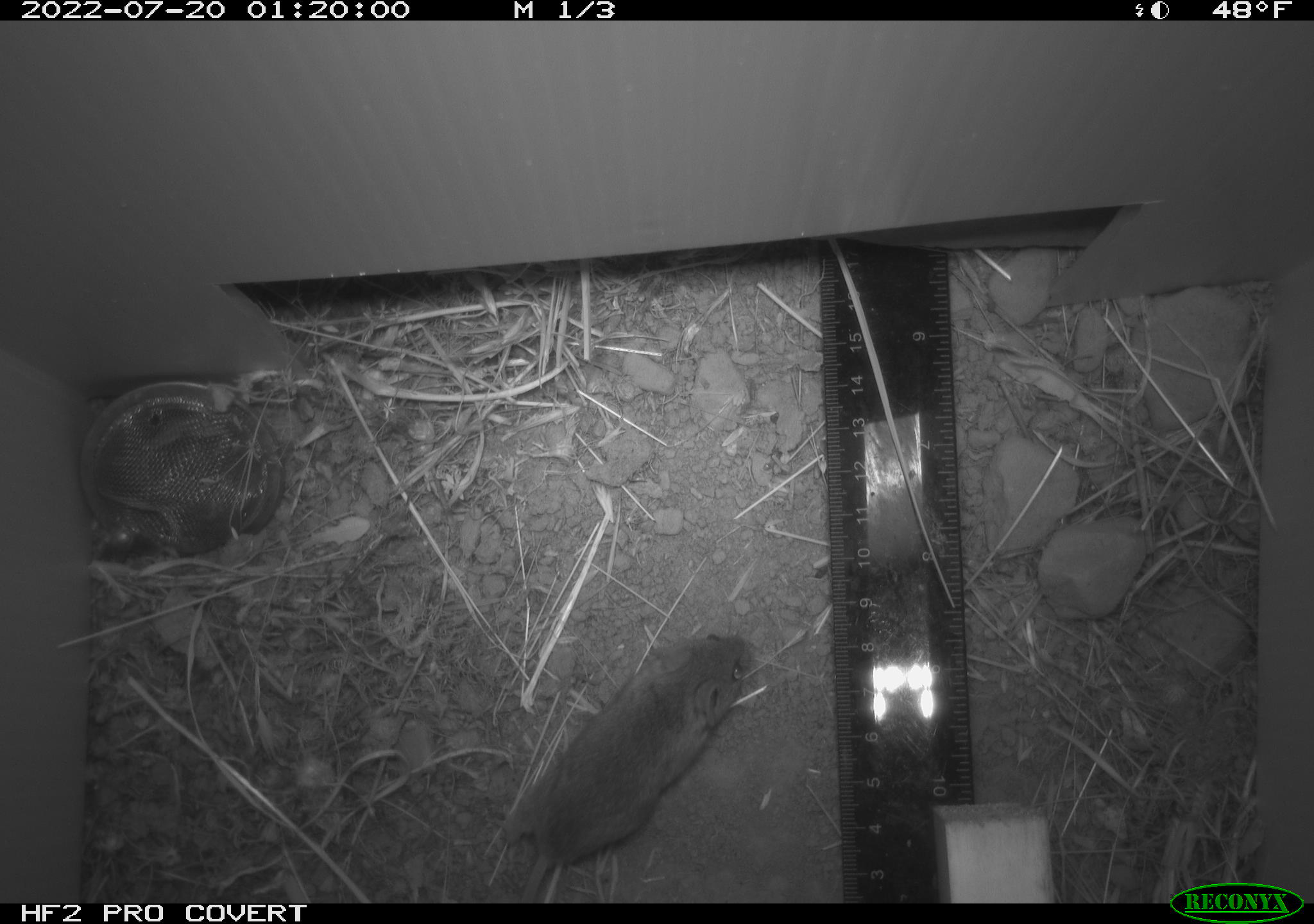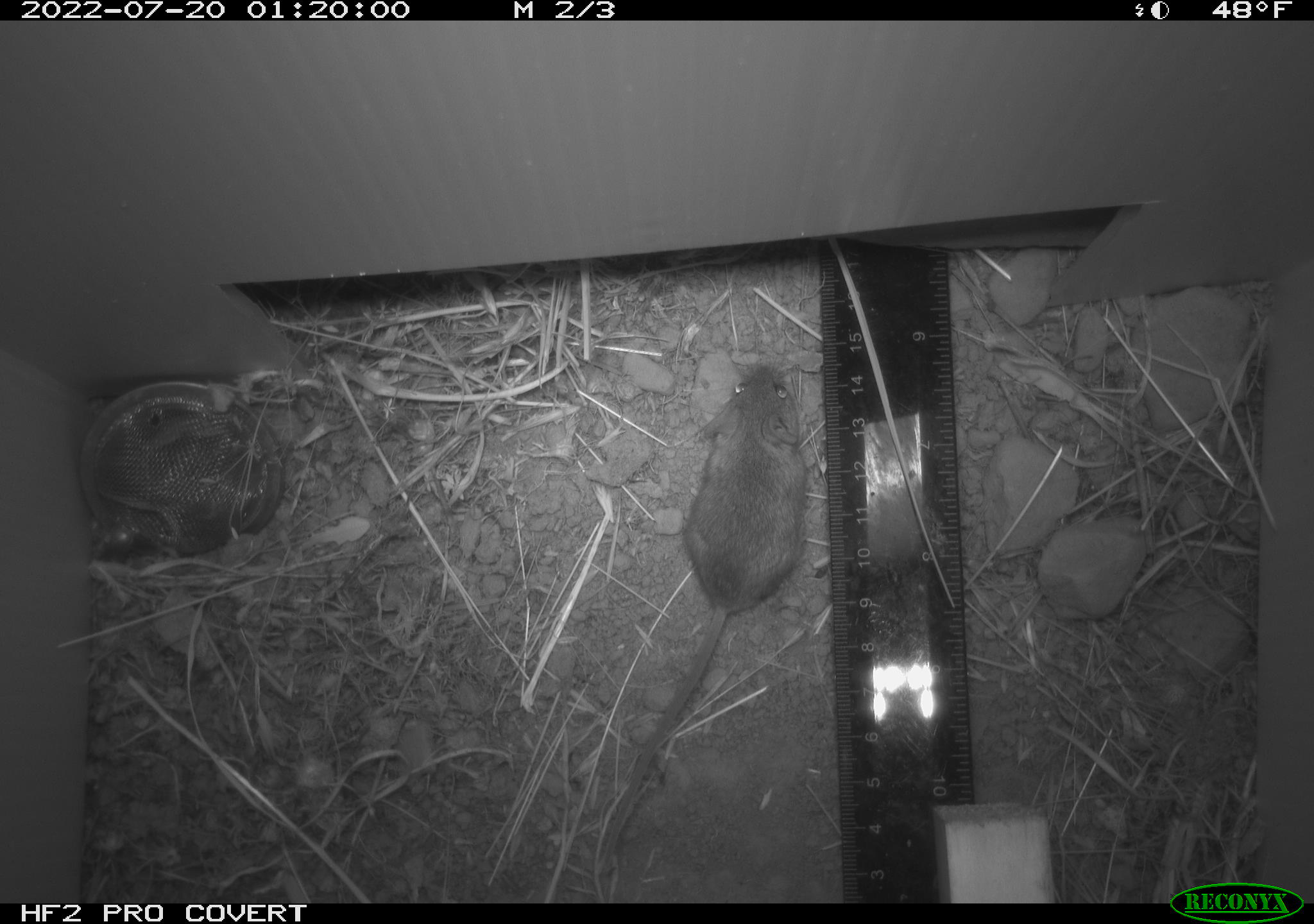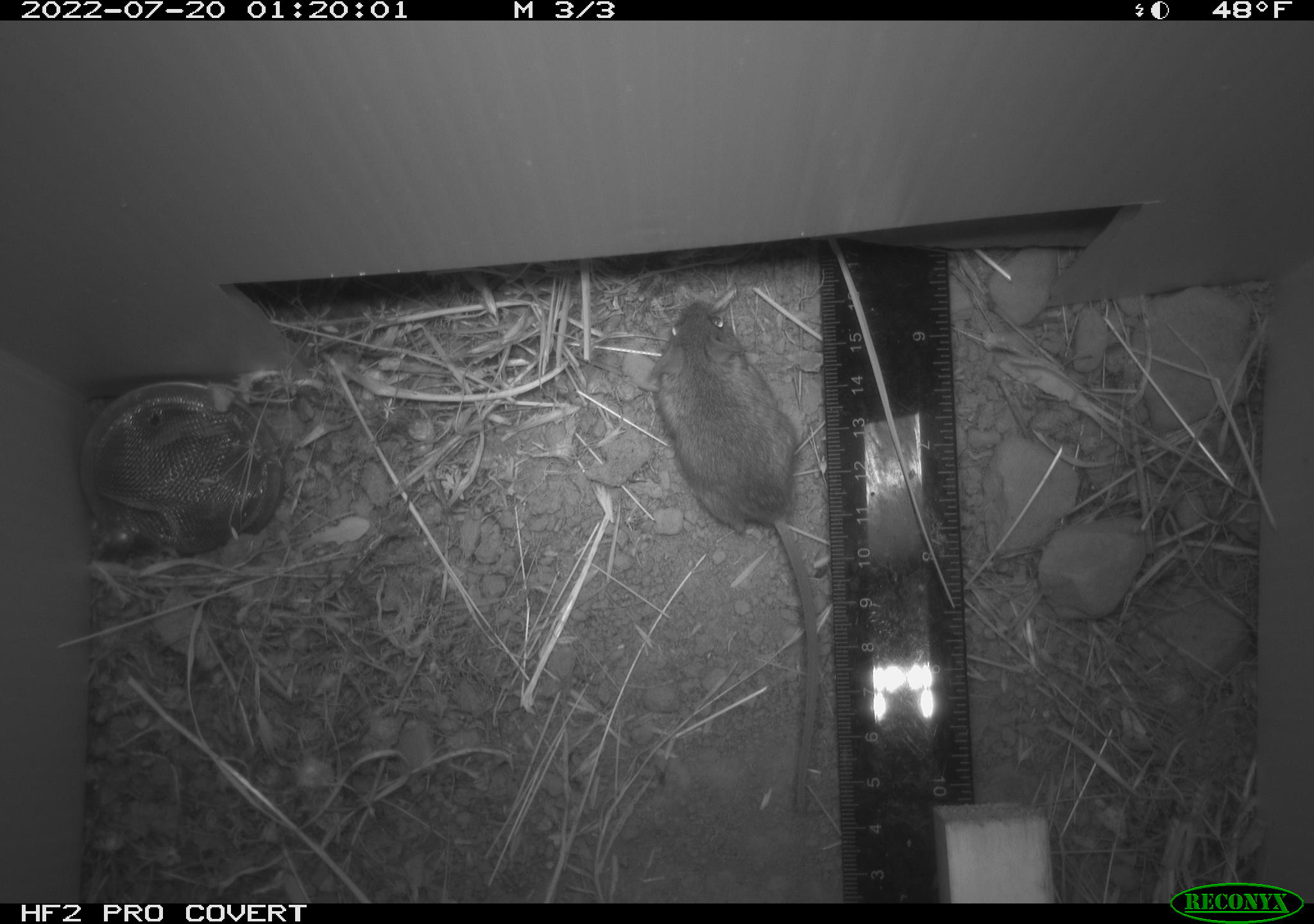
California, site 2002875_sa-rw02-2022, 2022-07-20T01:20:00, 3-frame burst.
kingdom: Animalia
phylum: Chordata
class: Mammalia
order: Rodentia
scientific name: Rodentia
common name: mouse species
Mouse species (Rodentia).